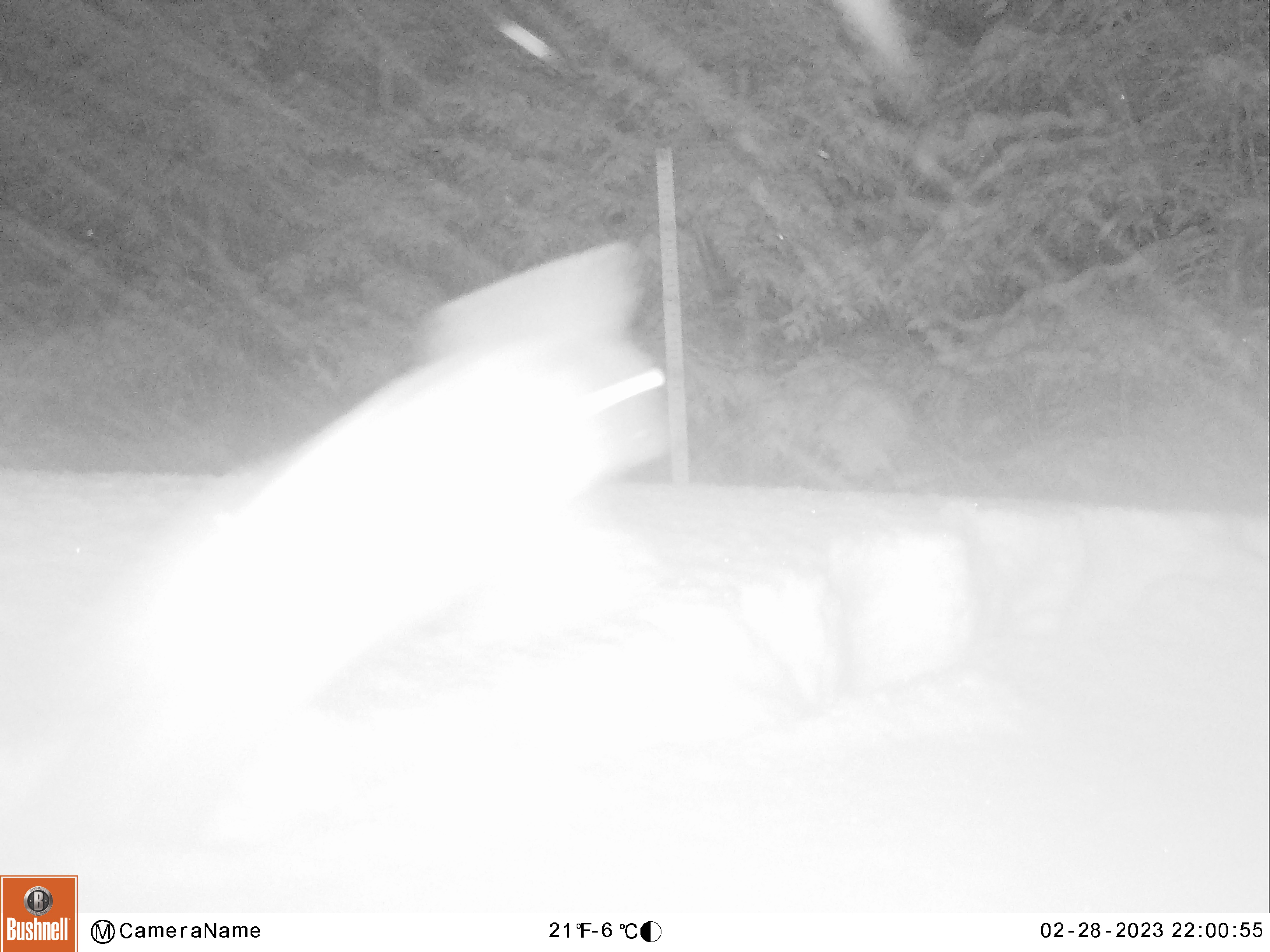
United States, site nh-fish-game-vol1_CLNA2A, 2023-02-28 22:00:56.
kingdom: Animalia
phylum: Chordata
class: Mammalia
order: Lagomorpha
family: Leporidae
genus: Lepus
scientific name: Lepus americanus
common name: snowshoe hare